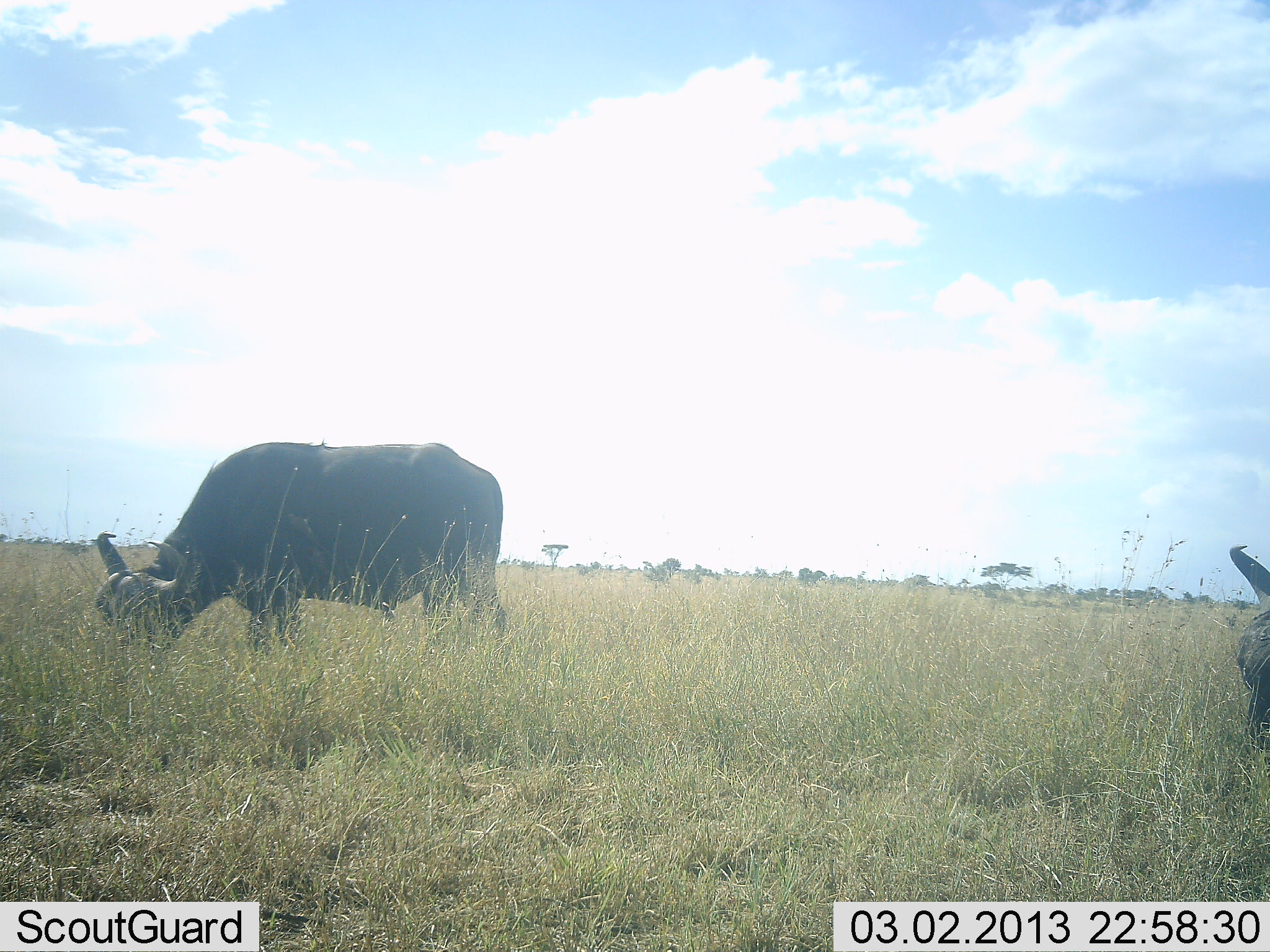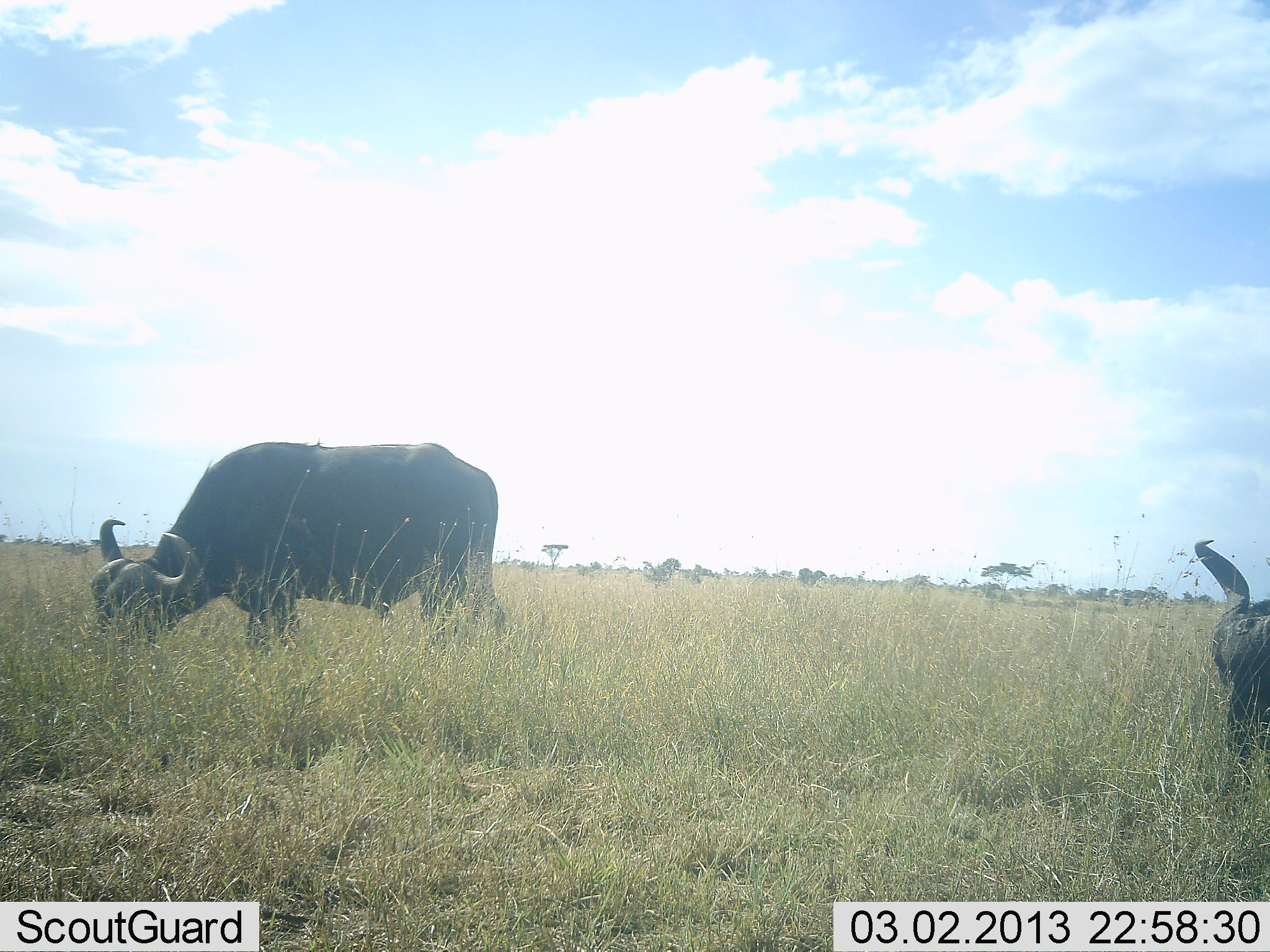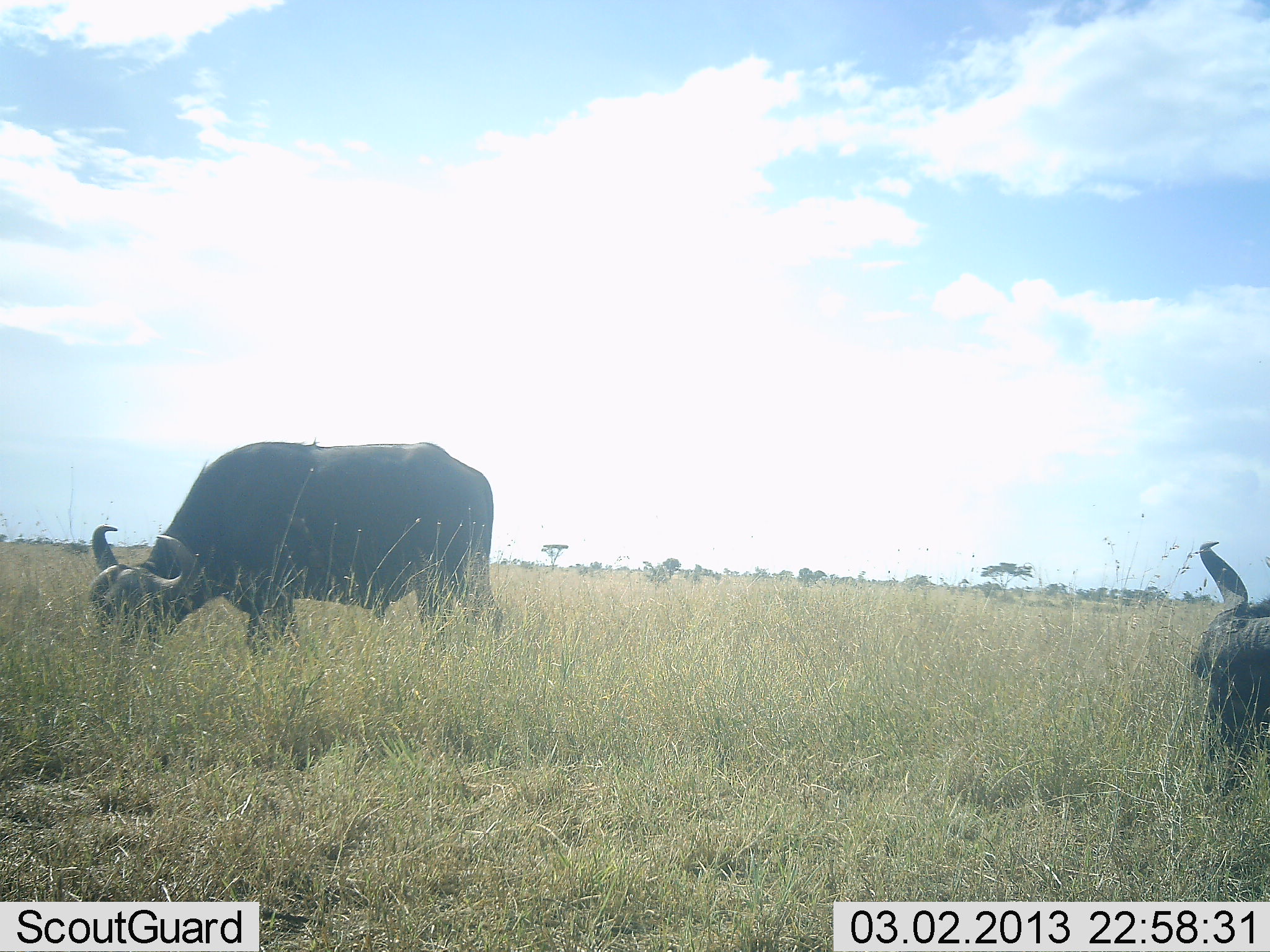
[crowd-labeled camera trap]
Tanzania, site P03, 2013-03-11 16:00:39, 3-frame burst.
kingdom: Animalia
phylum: Chordata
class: Mammalia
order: Artiodactyla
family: Bovidae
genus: Syncerus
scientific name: Syncerus caffer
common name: cape buffalo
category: buffalo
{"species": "buffalo (cape buffalo) (Syncerus caffer)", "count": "2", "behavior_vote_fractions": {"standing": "21%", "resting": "0%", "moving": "0%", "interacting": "0%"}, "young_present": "0%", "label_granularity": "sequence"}